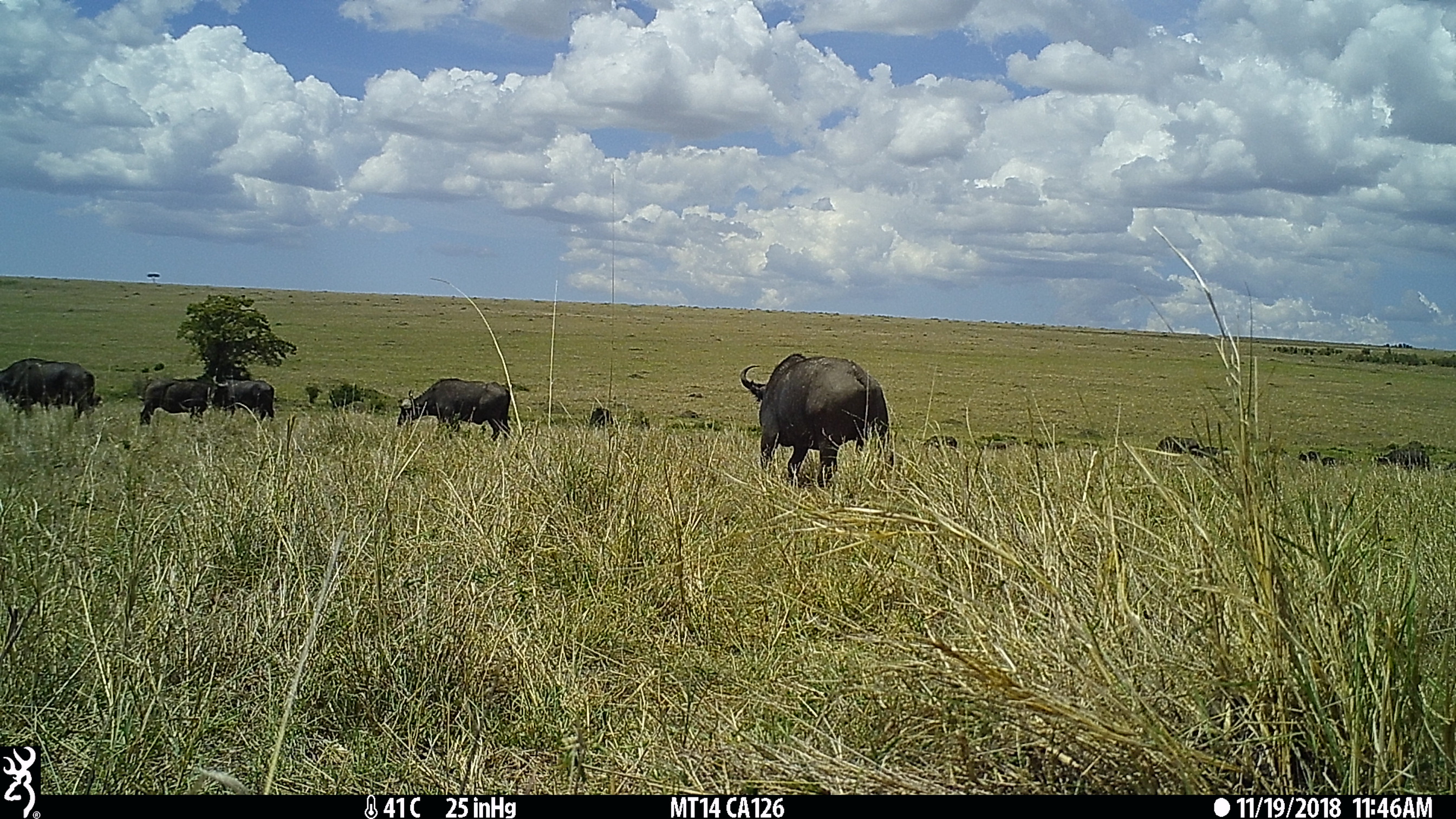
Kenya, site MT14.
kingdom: Animalia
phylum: Chordata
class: Mammalia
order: Artiodactyla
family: Bovidae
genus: Syncerus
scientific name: Syncerus caffer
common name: buffalo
Buffalo (Syncerus caffer).